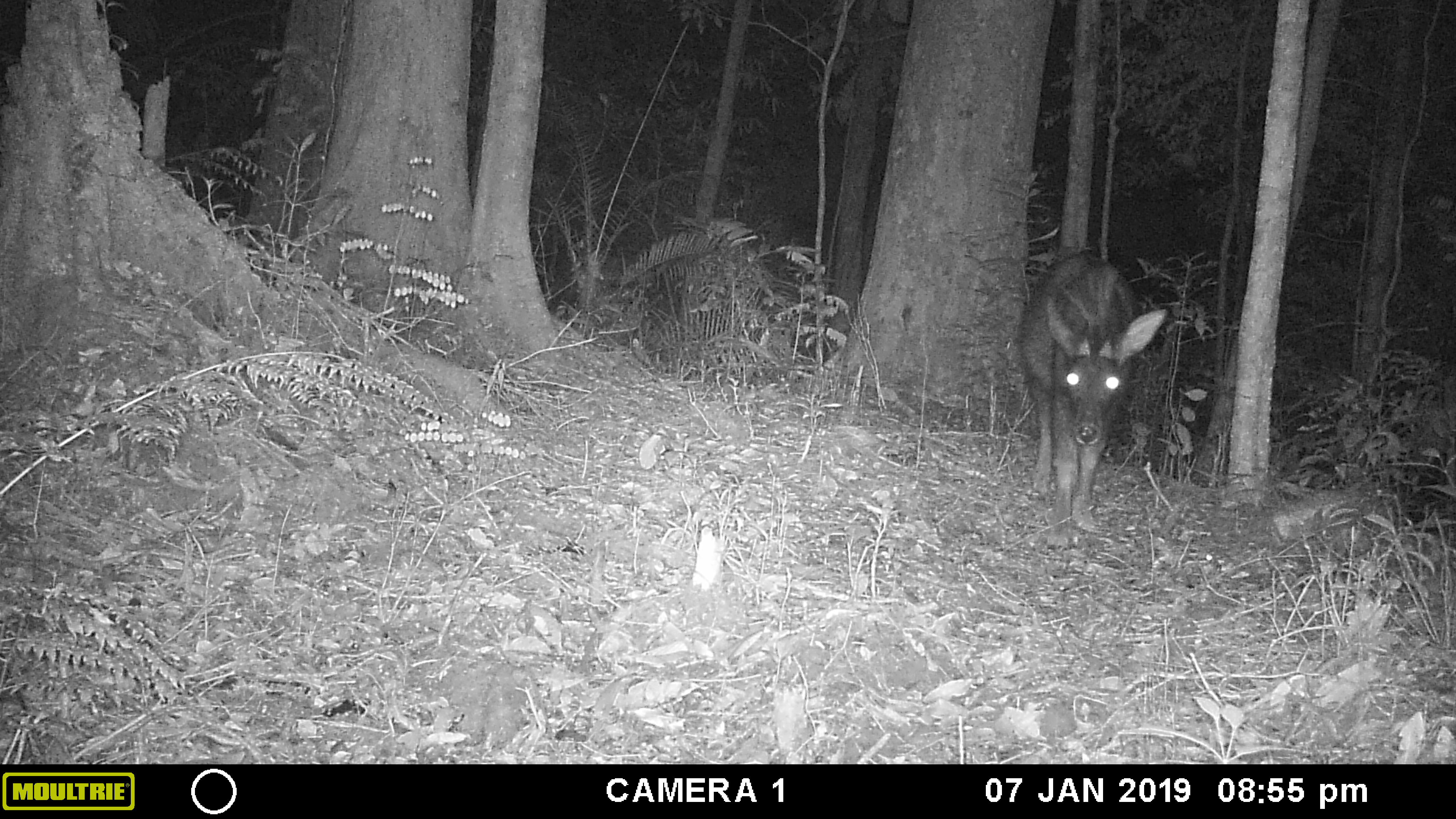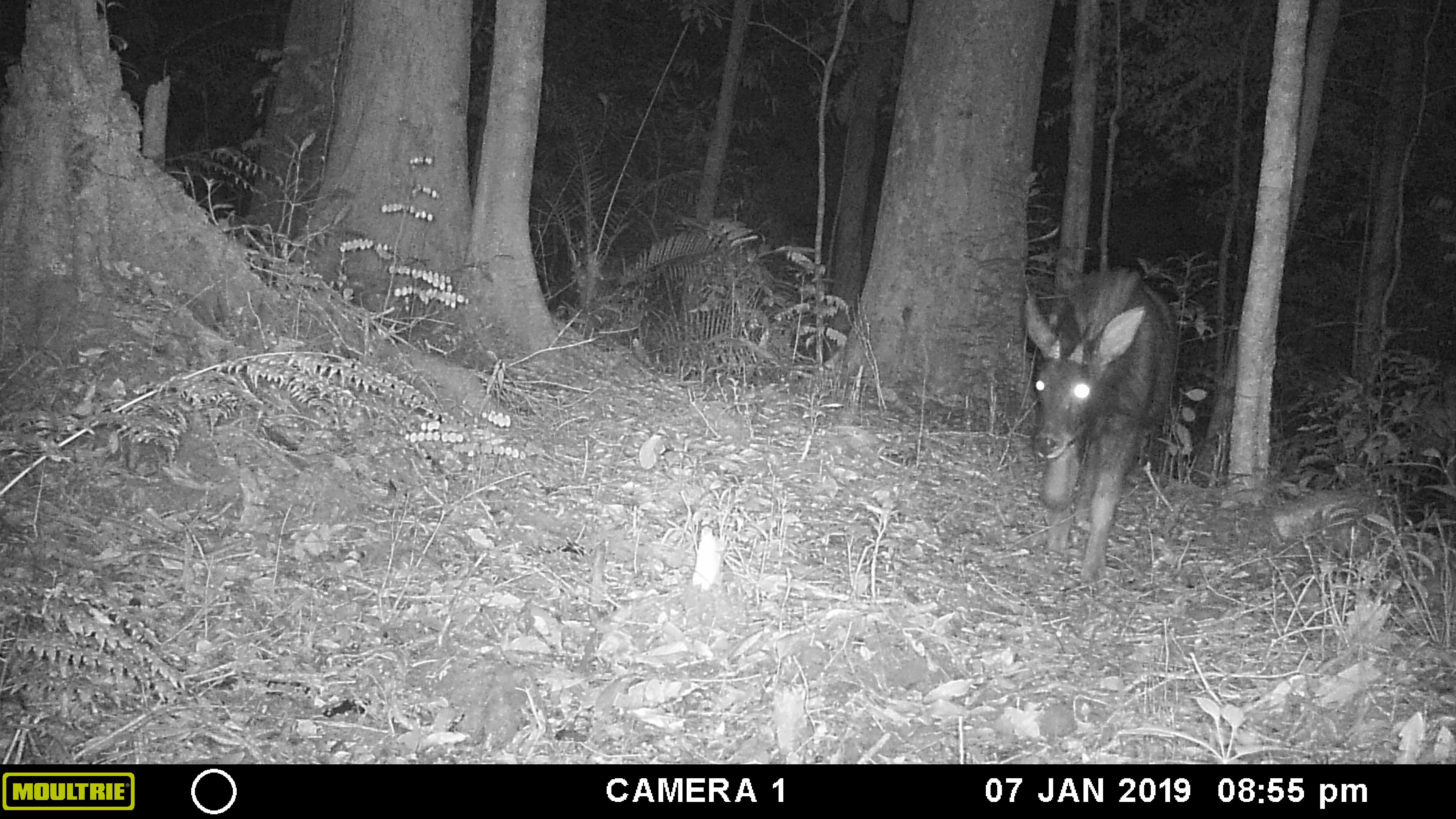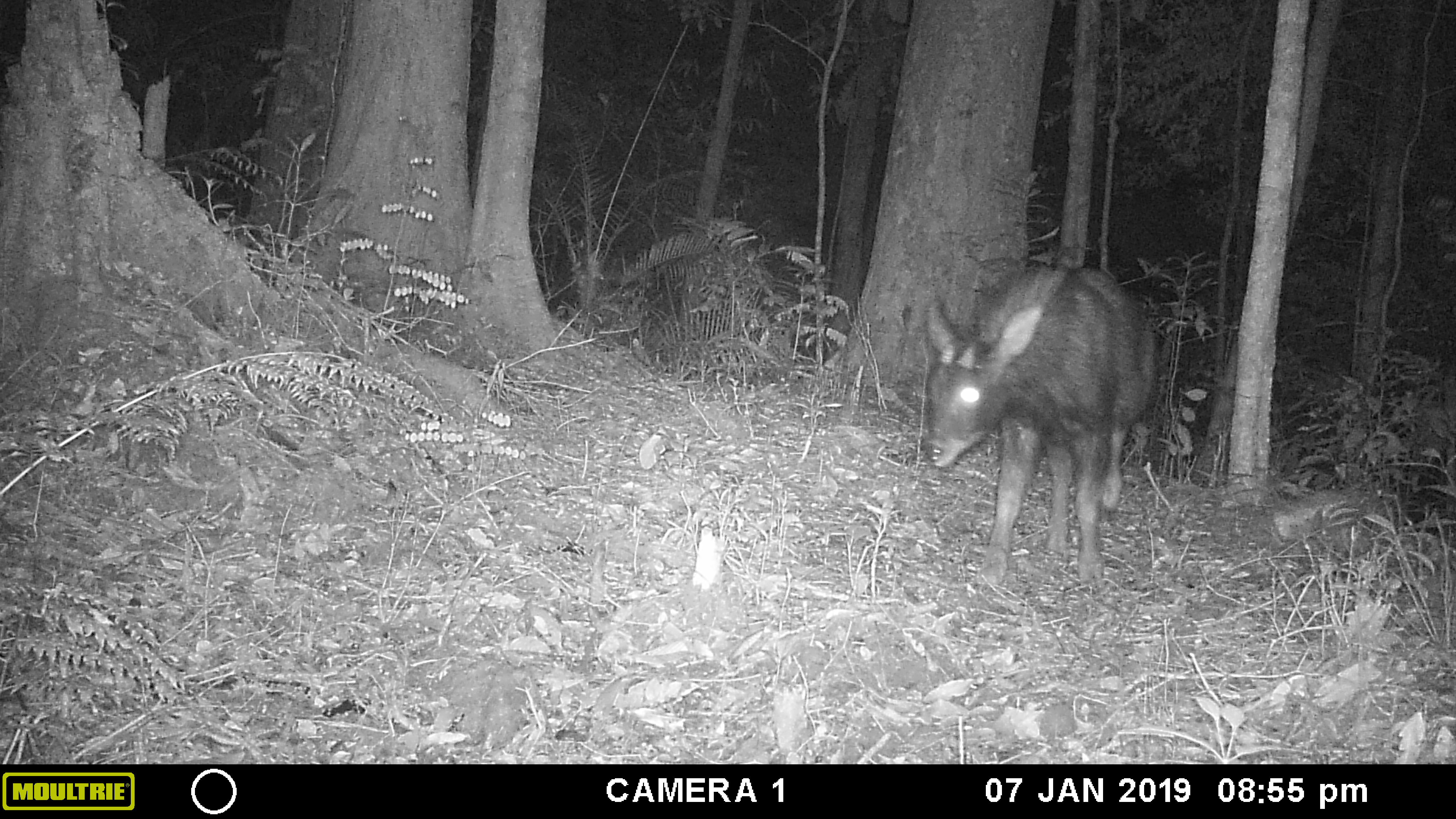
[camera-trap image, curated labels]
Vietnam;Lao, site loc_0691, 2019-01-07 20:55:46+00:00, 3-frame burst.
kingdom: Animalia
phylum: Chordata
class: Mammalia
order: Artiodactyla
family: Bovidae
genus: Capricornis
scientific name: Capricornis sumatraensis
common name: chinese serow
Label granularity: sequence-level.